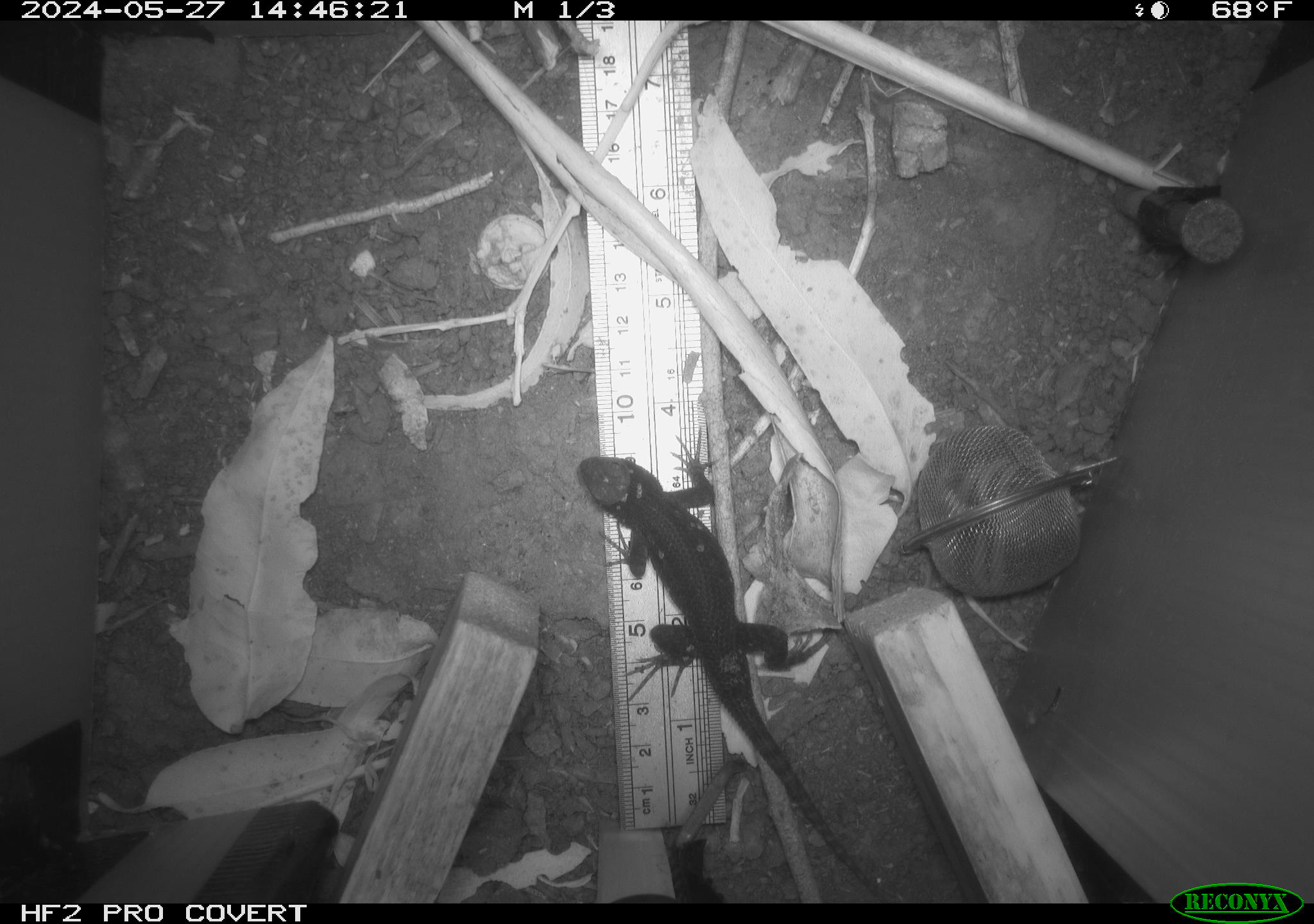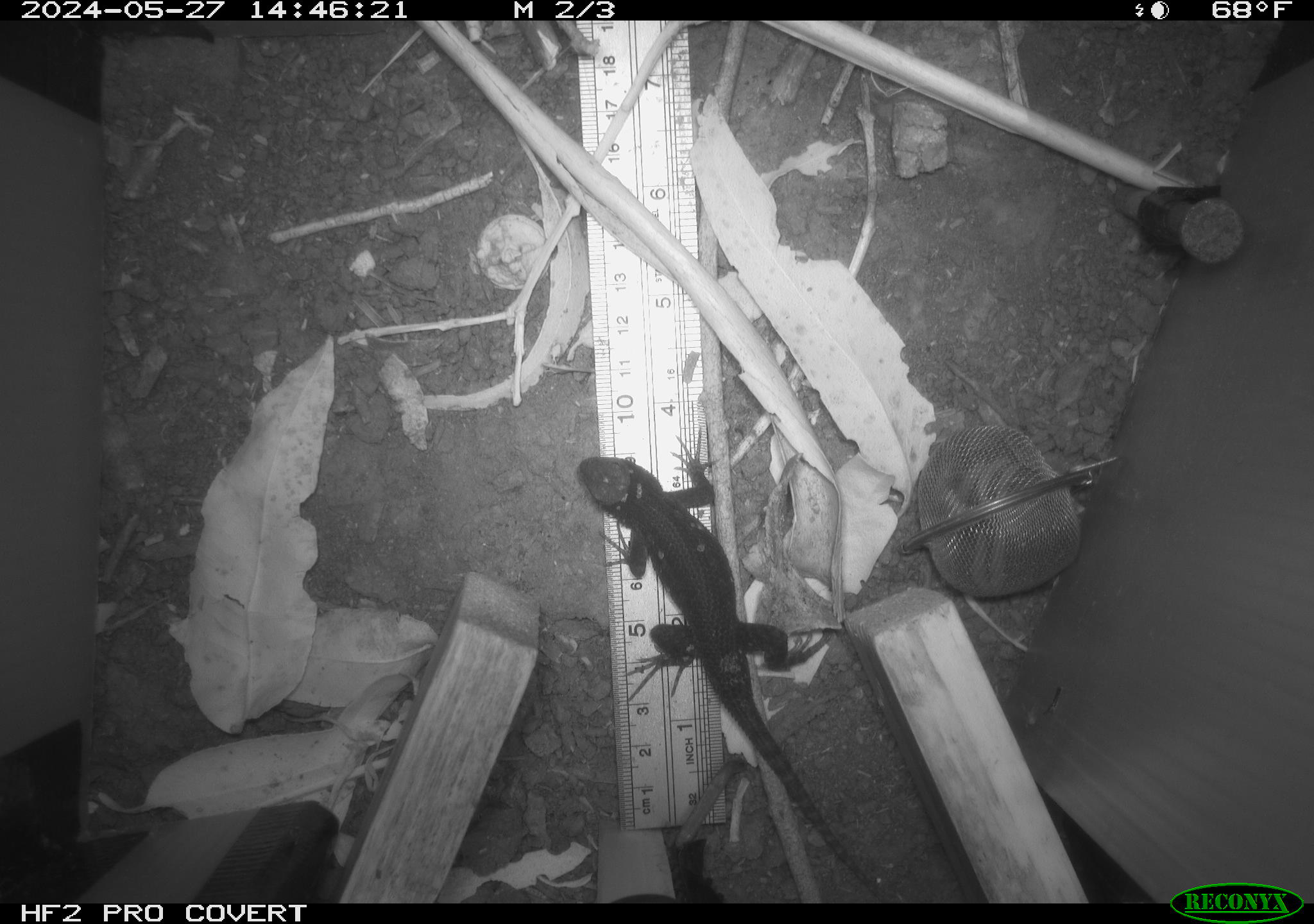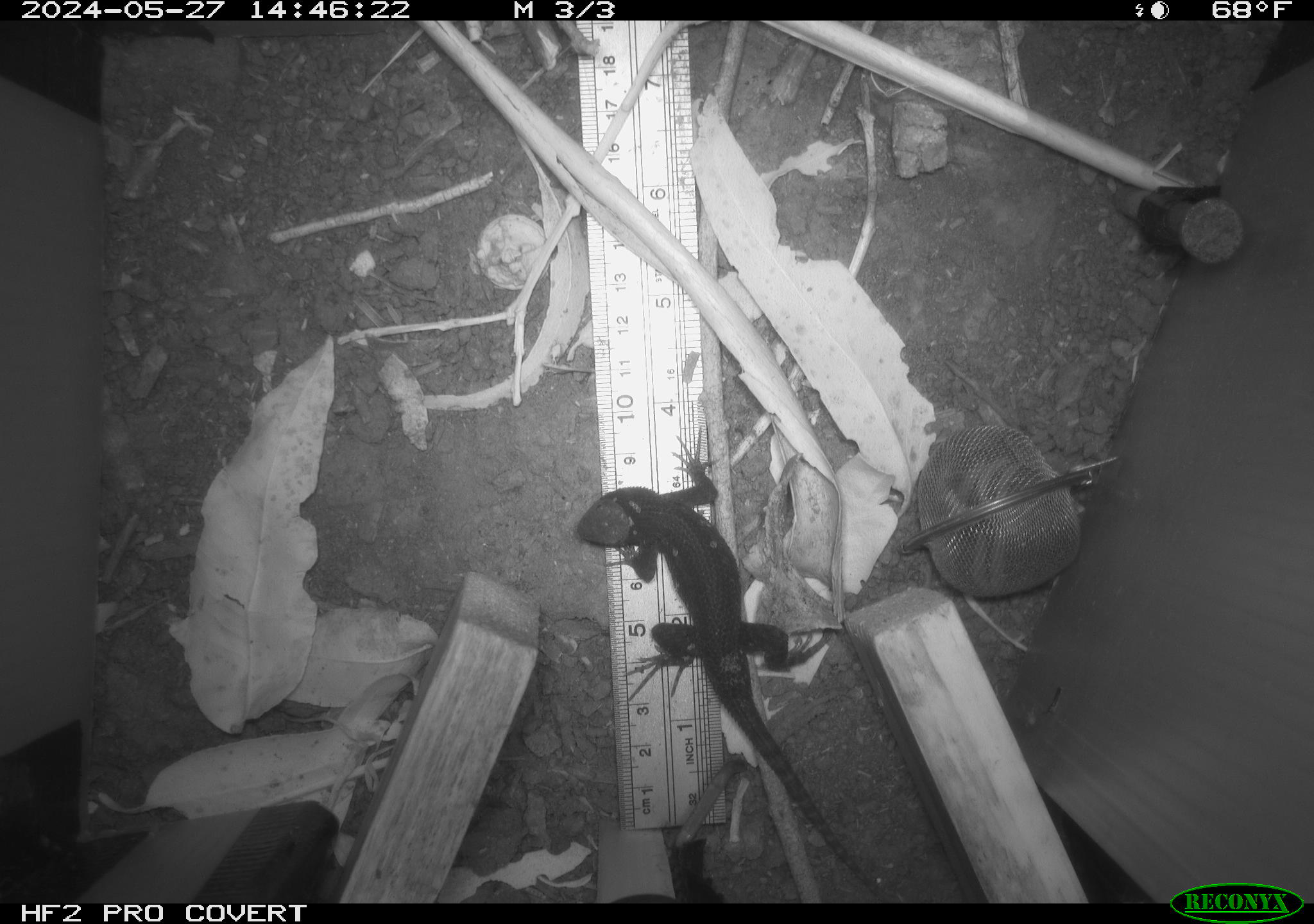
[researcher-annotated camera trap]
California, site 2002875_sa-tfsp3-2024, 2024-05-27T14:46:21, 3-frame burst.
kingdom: Animalia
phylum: Chordata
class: Reptilia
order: Squamata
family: Phrynosomatidae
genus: Sceloporus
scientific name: Sceloporus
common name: spiny lizards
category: sceloporus species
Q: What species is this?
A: Sceloporus species (spiny lizards) (Sceloporus).